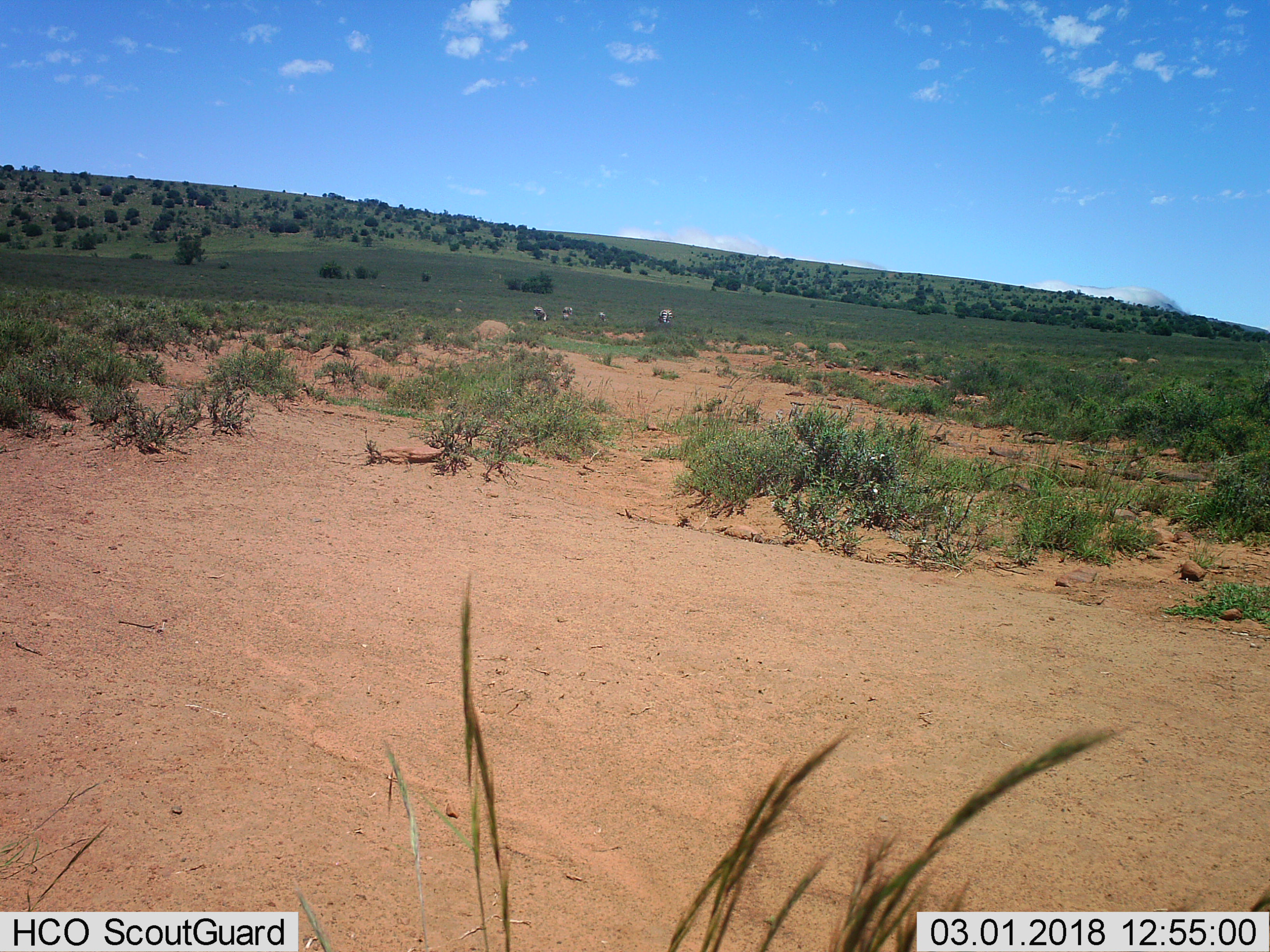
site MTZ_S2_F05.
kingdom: Animalia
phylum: Chordata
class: Mammalia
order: Perissodactyla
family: Equidae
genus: Equus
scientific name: Equus zebra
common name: mountain zebra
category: zebramountain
Zebramountain (mountain zebra) (Equus zebra), count 4. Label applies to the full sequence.